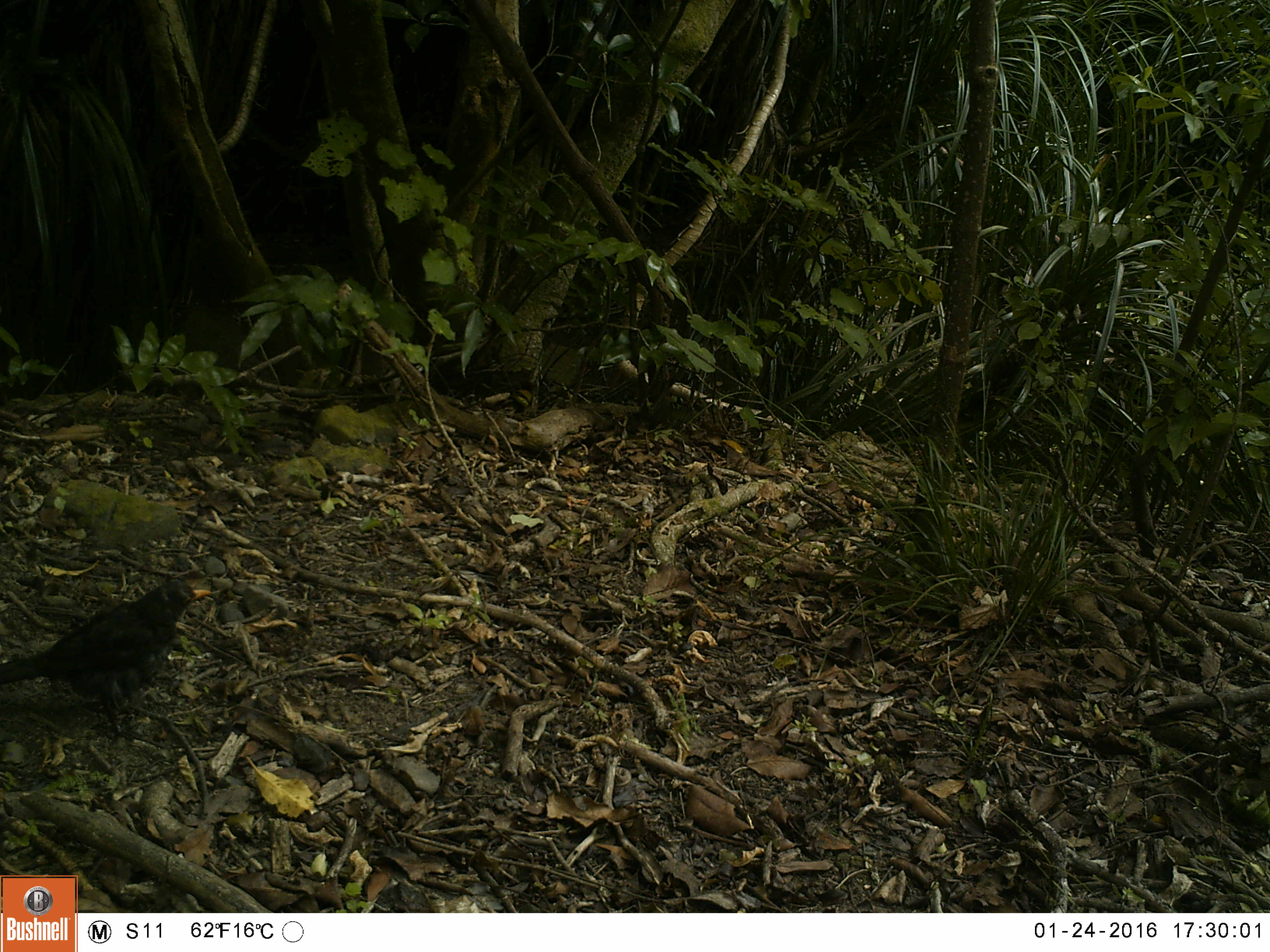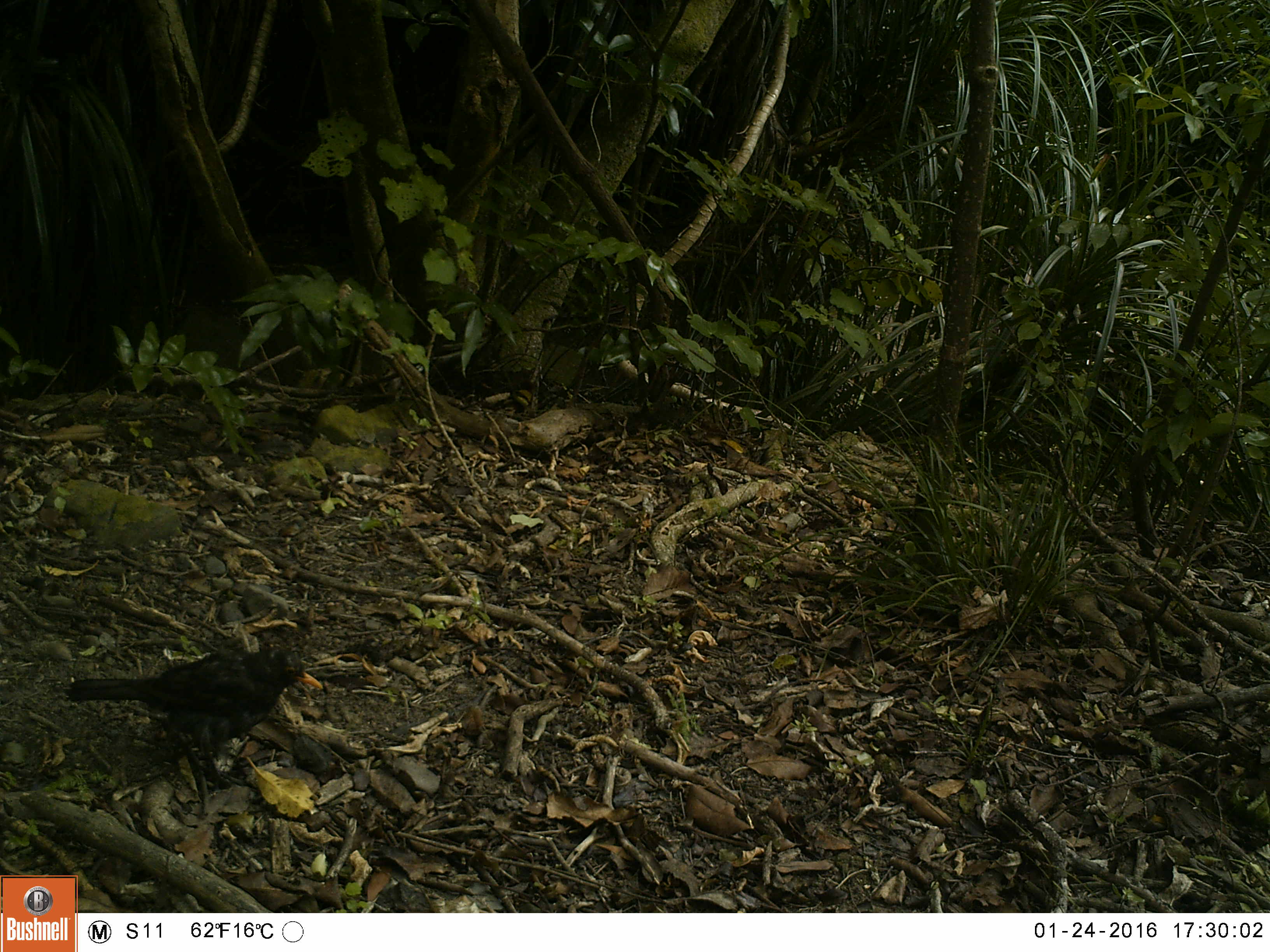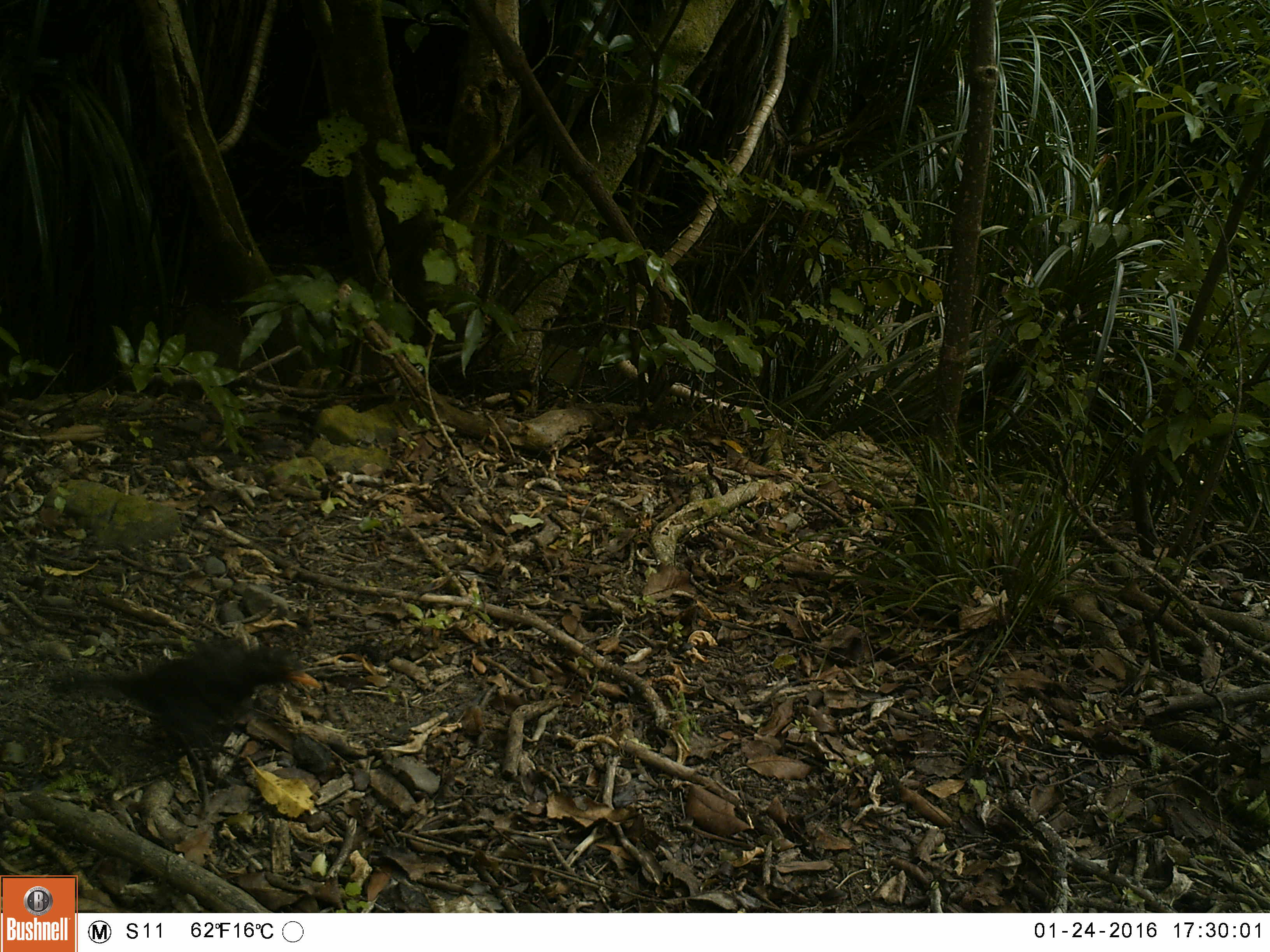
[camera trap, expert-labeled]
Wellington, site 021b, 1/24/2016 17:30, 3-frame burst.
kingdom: Animalia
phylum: Chordata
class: Aves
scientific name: Aves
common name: bird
Bird (Aves).